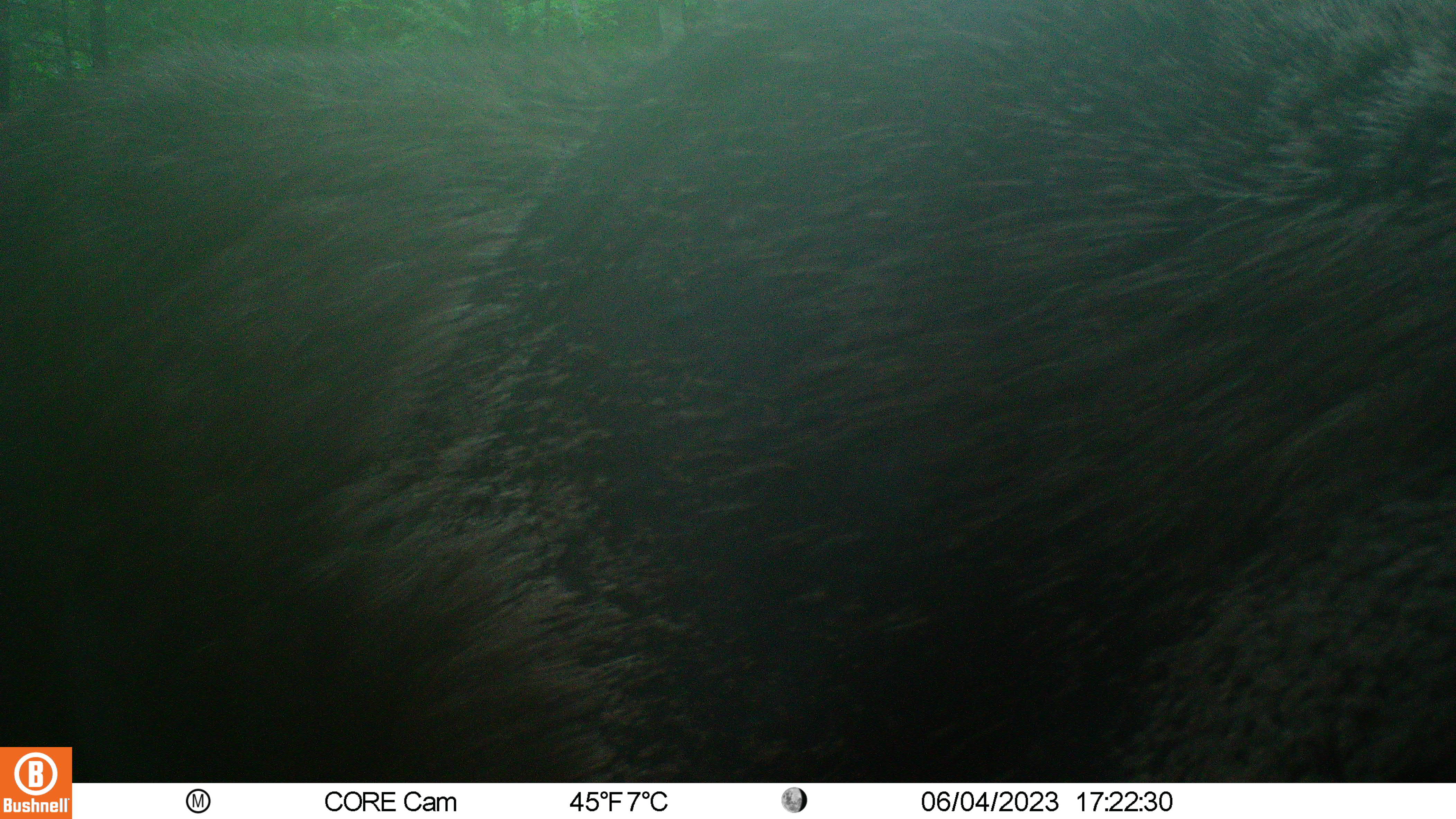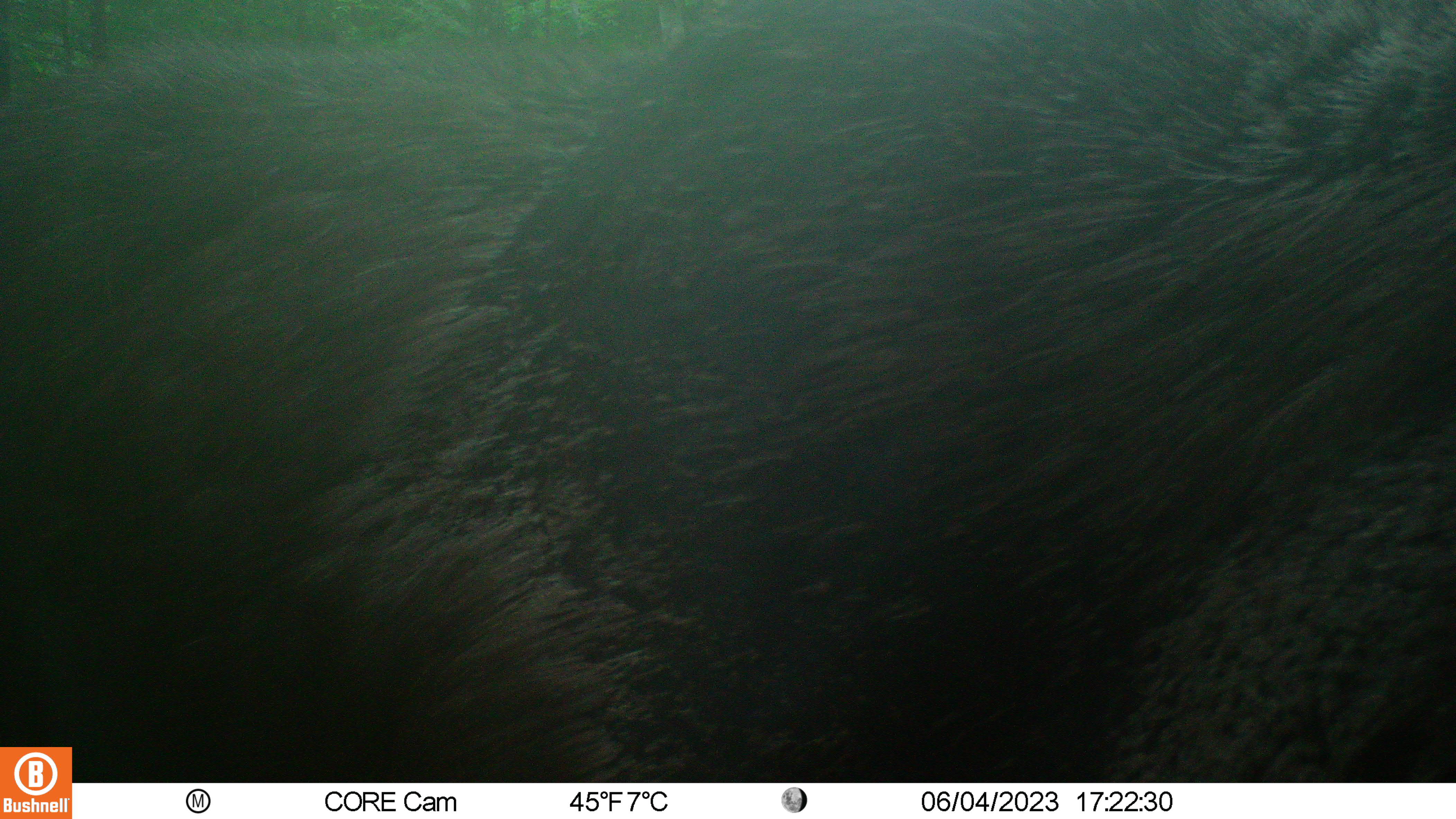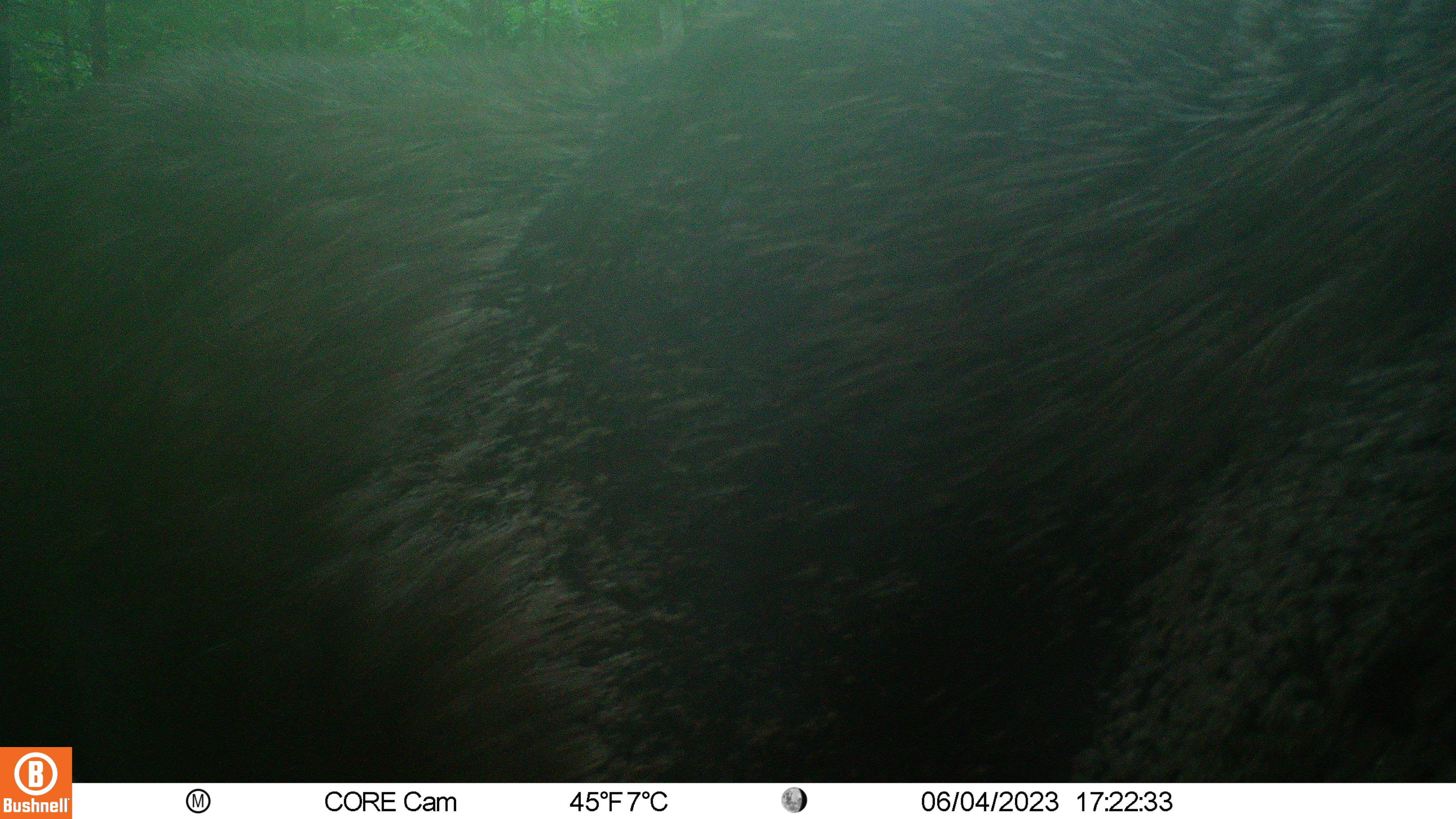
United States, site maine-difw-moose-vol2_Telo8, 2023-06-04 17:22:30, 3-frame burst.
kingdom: Animalia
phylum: Chordata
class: Mammalia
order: Artiodactyla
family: Cervidae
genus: Alces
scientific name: Alces alces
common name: moose